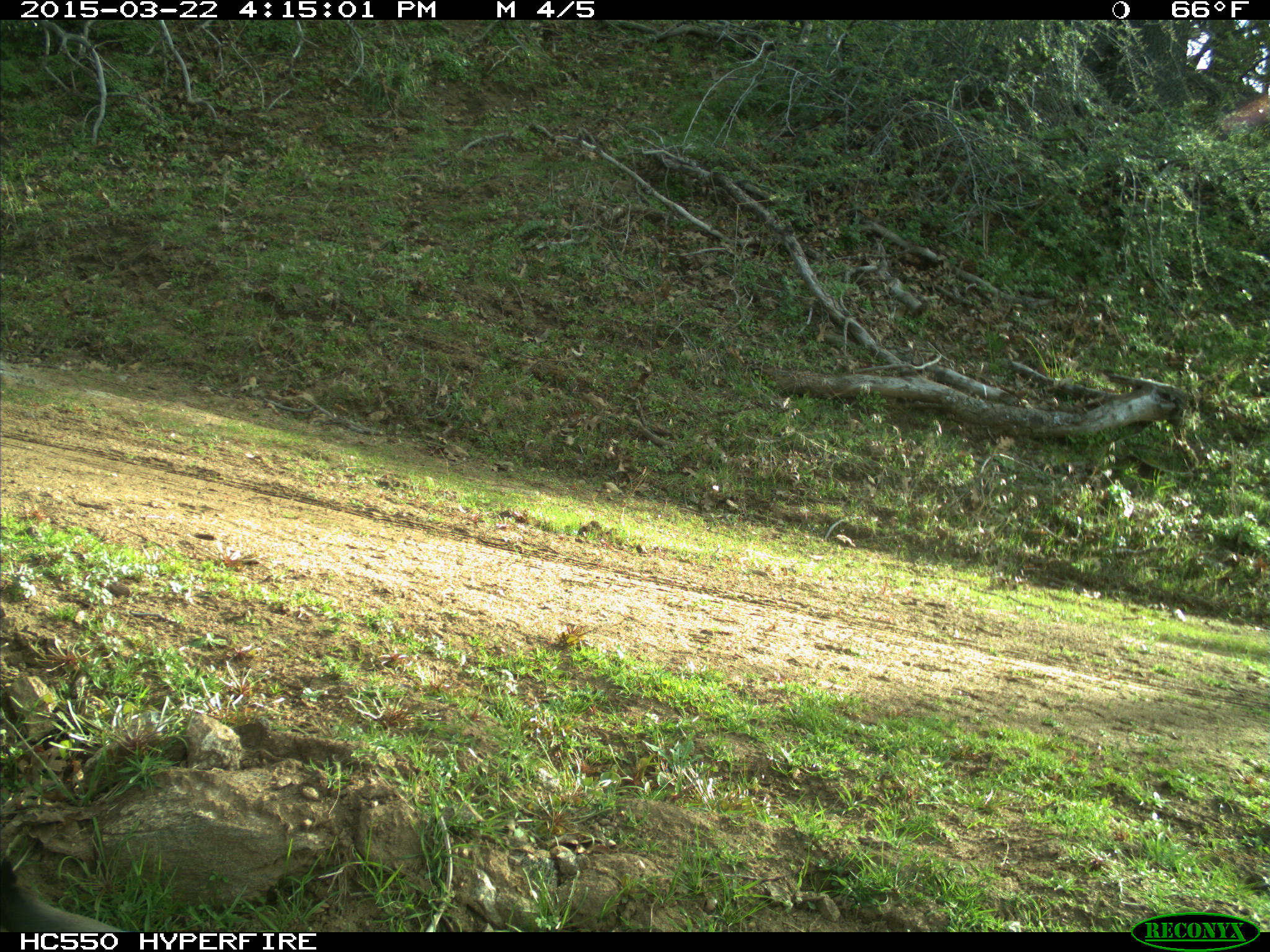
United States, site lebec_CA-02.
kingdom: Animalia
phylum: Chordata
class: Aves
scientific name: Aves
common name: birds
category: unidentified bird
Unidentified bird (birds) (Aves).